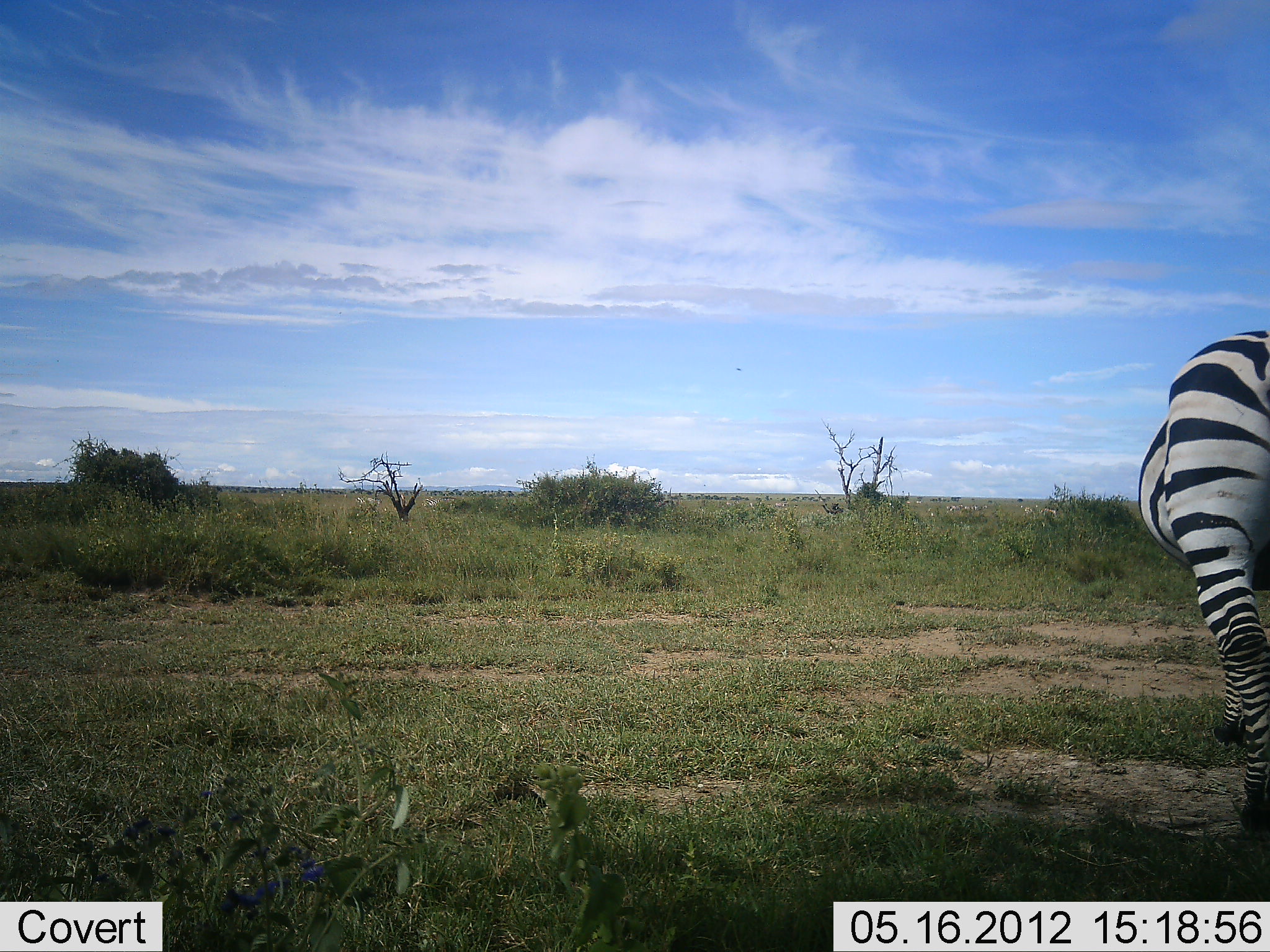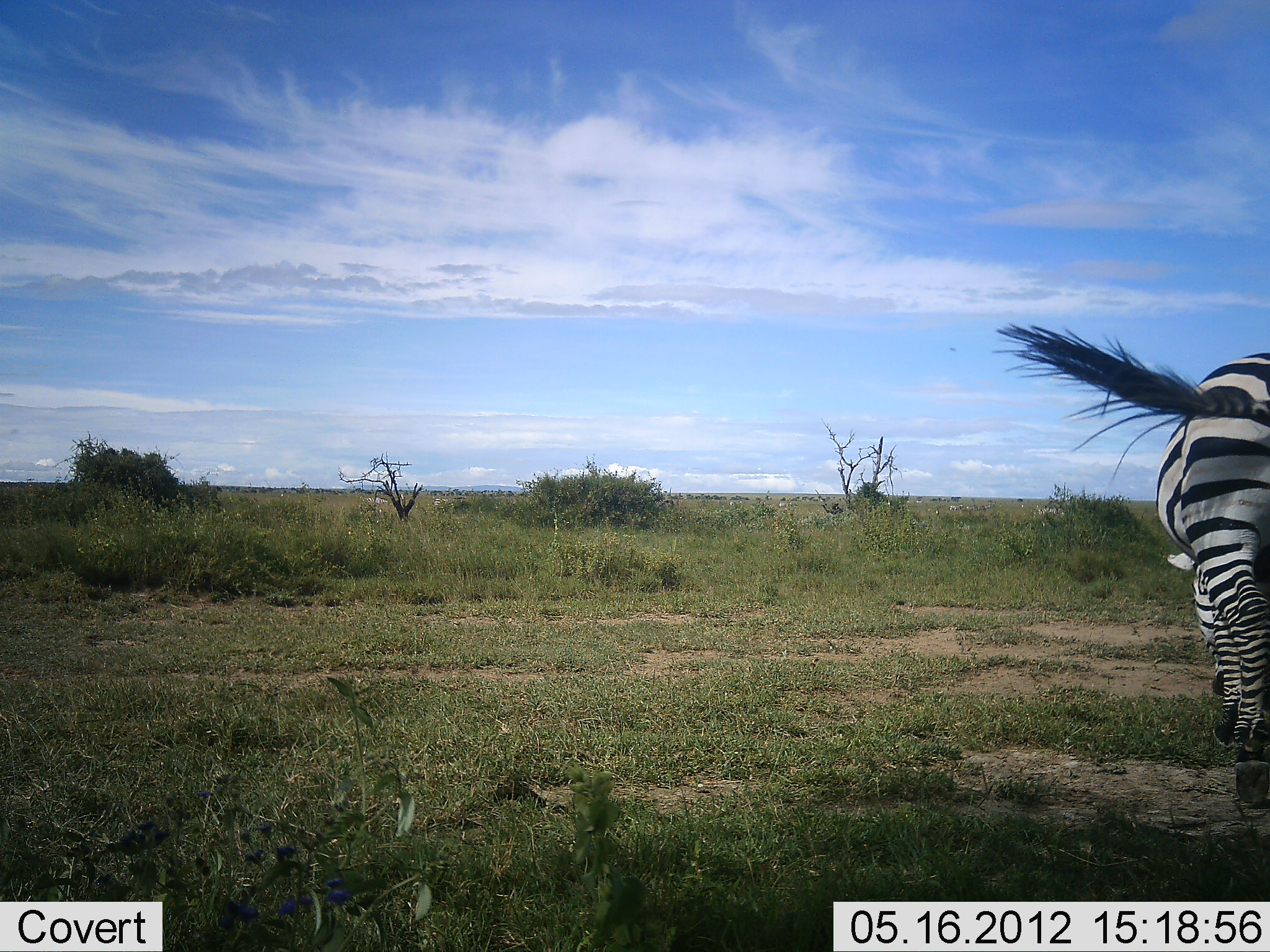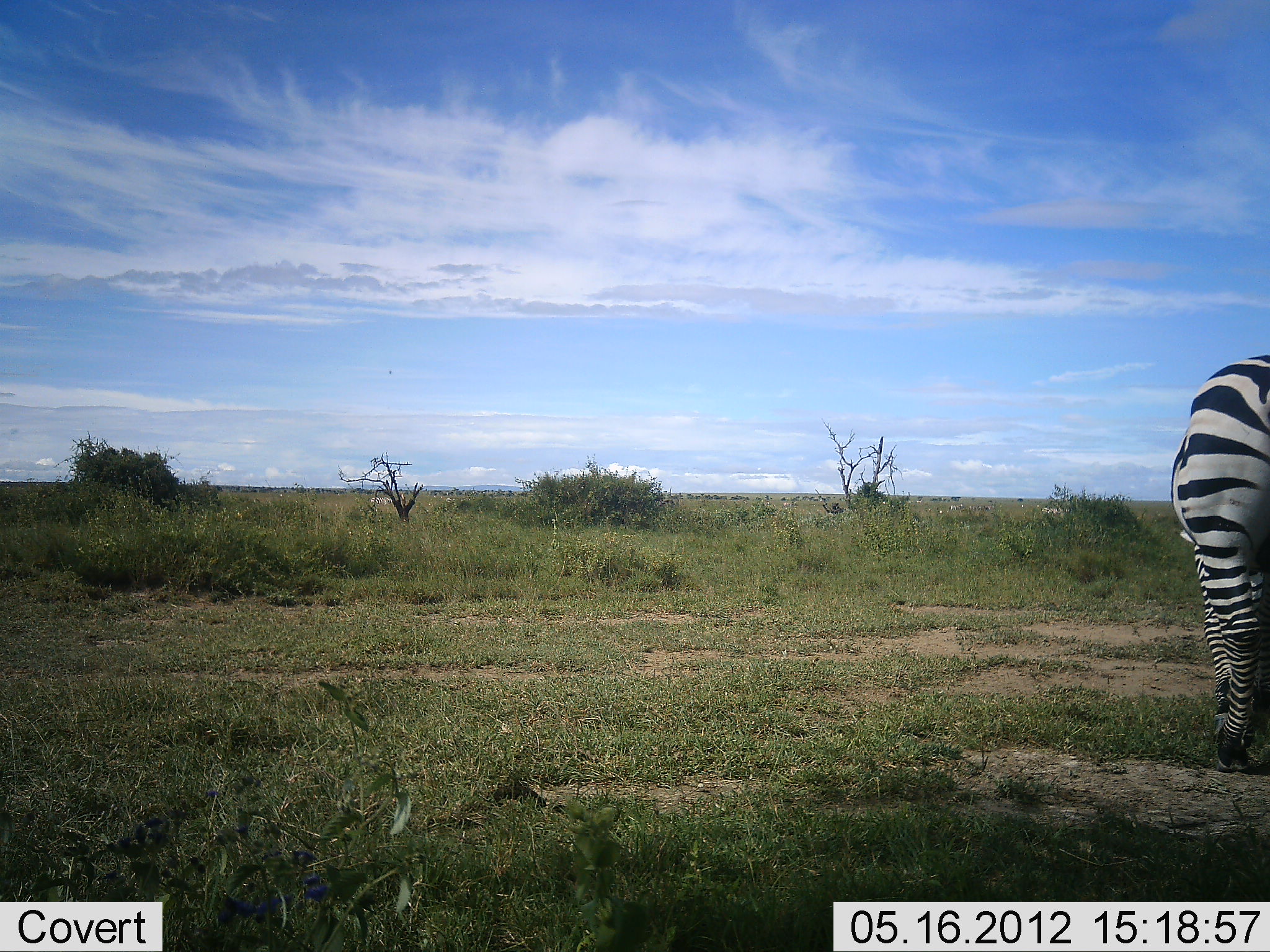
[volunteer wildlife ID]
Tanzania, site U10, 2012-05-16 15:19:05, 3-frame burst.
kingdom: Animalia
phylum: Chordata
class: Mammalia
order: Perissodactyla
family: Equidae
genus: Equus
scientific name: Equus quagga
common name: plains zebra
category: zebra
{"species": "zebra (plains zebra) (Equus quagga)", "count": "1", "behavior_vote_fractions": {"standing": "20%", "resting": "0%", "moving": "40%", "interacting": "0%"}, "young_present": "0%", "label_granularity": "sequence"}